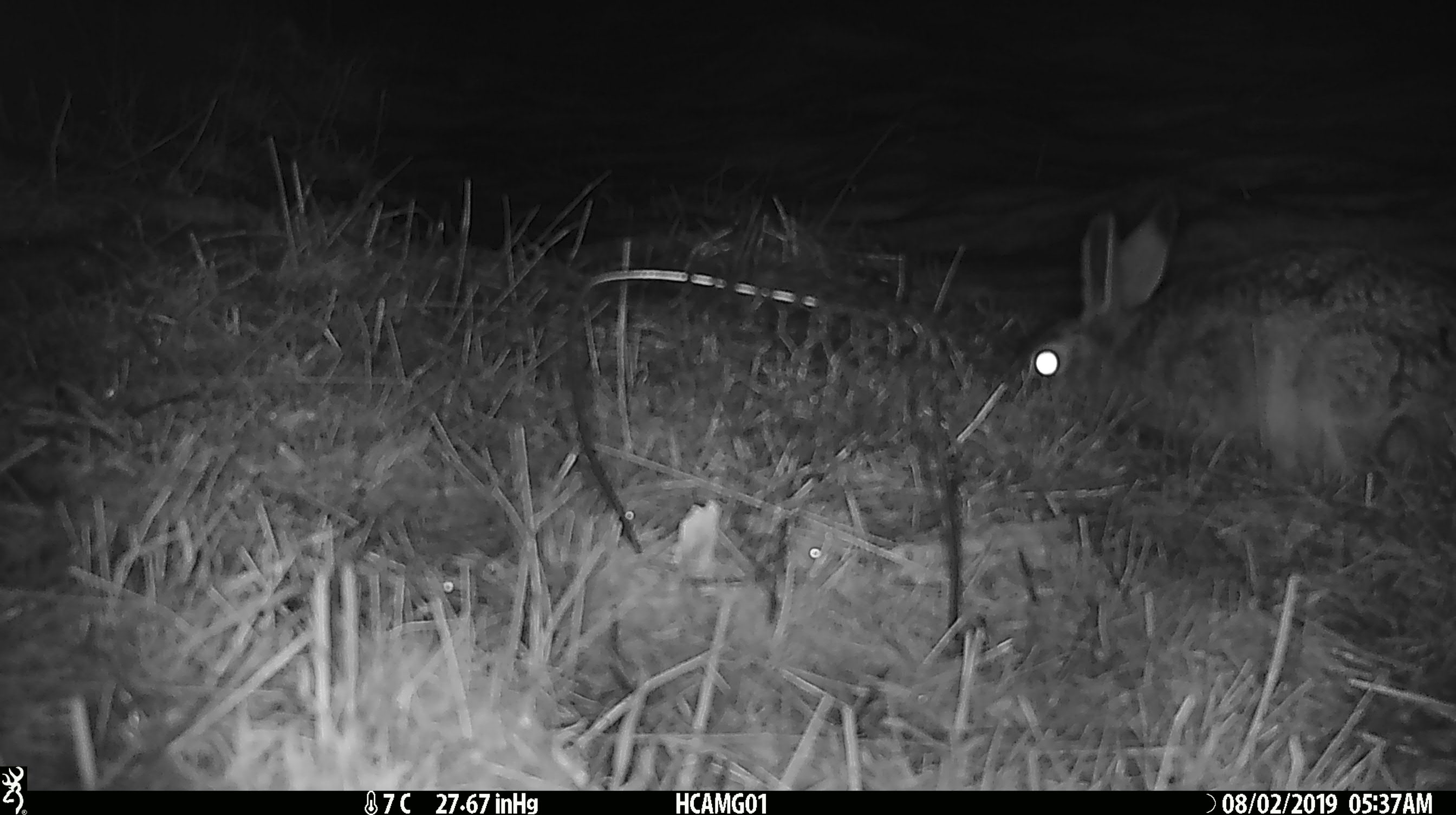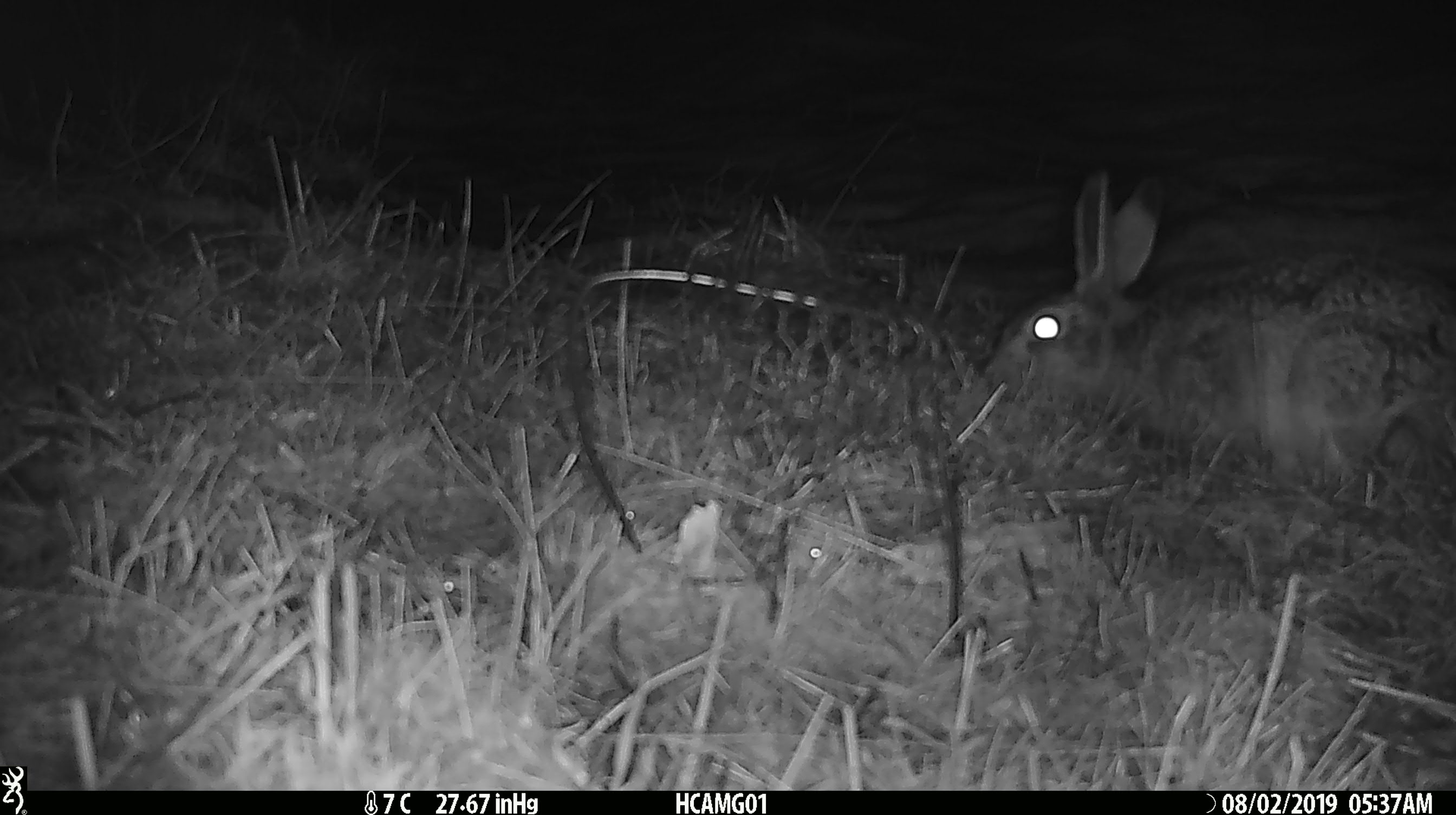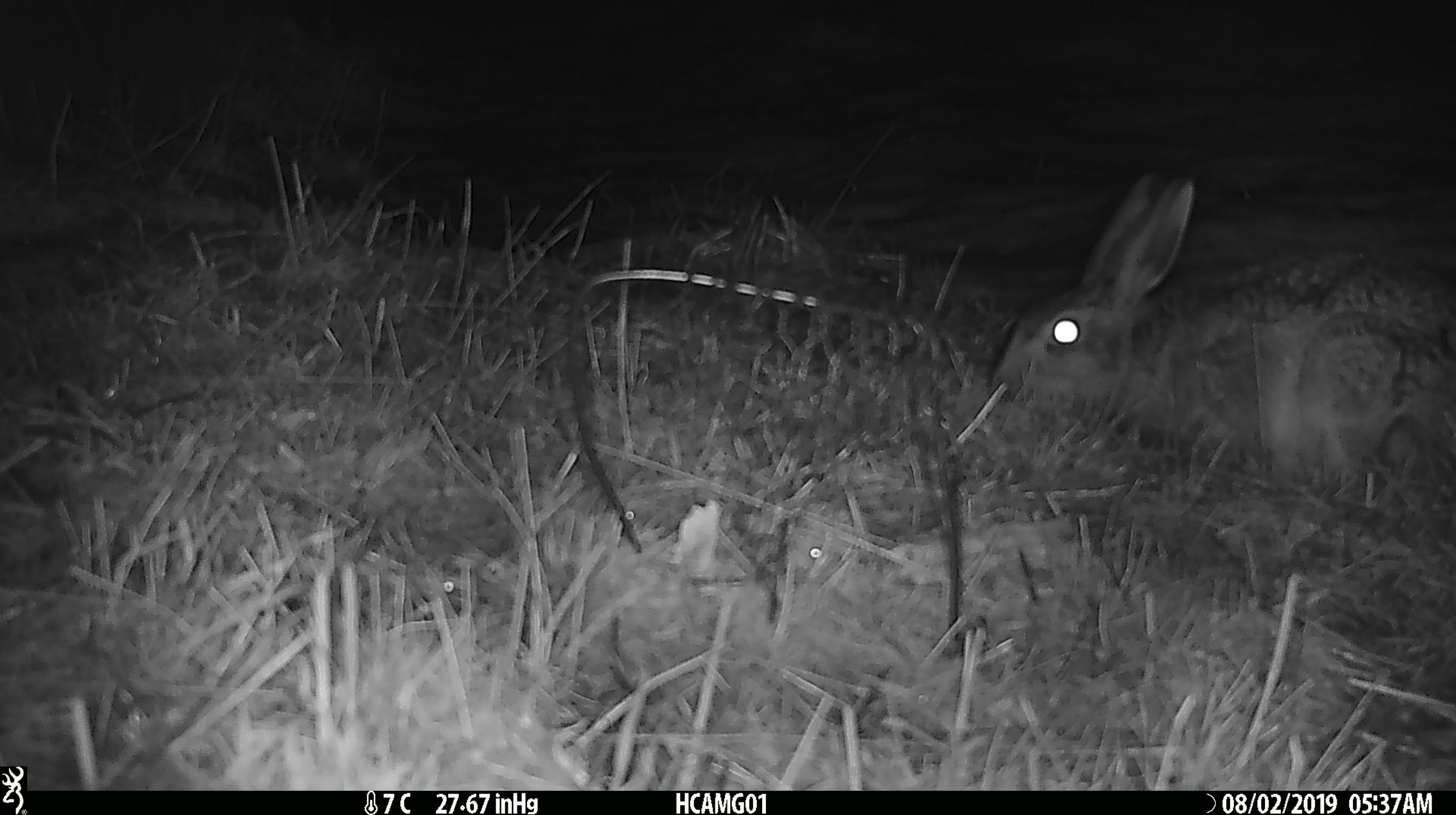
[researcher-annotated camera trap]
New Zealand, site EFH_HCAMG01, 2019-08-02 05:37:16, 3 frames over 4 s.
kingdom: Animalia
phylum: Chordata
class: Mammalia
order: Lagomorpha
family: Leporidae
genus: Lepus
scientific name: Lepus europaeus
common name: brown hare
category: hare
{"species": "hare (brown hare) (Lepus europaeus)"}